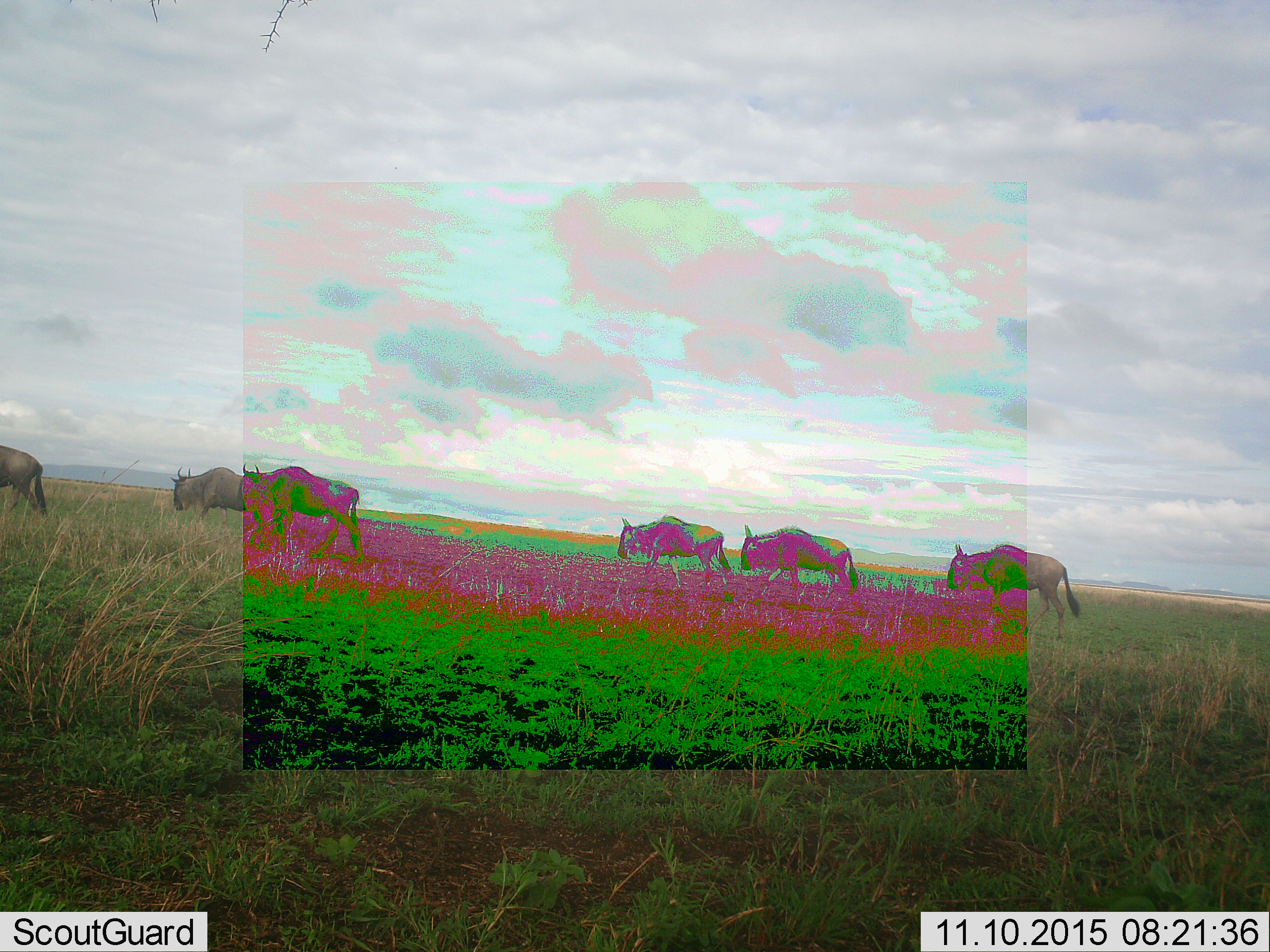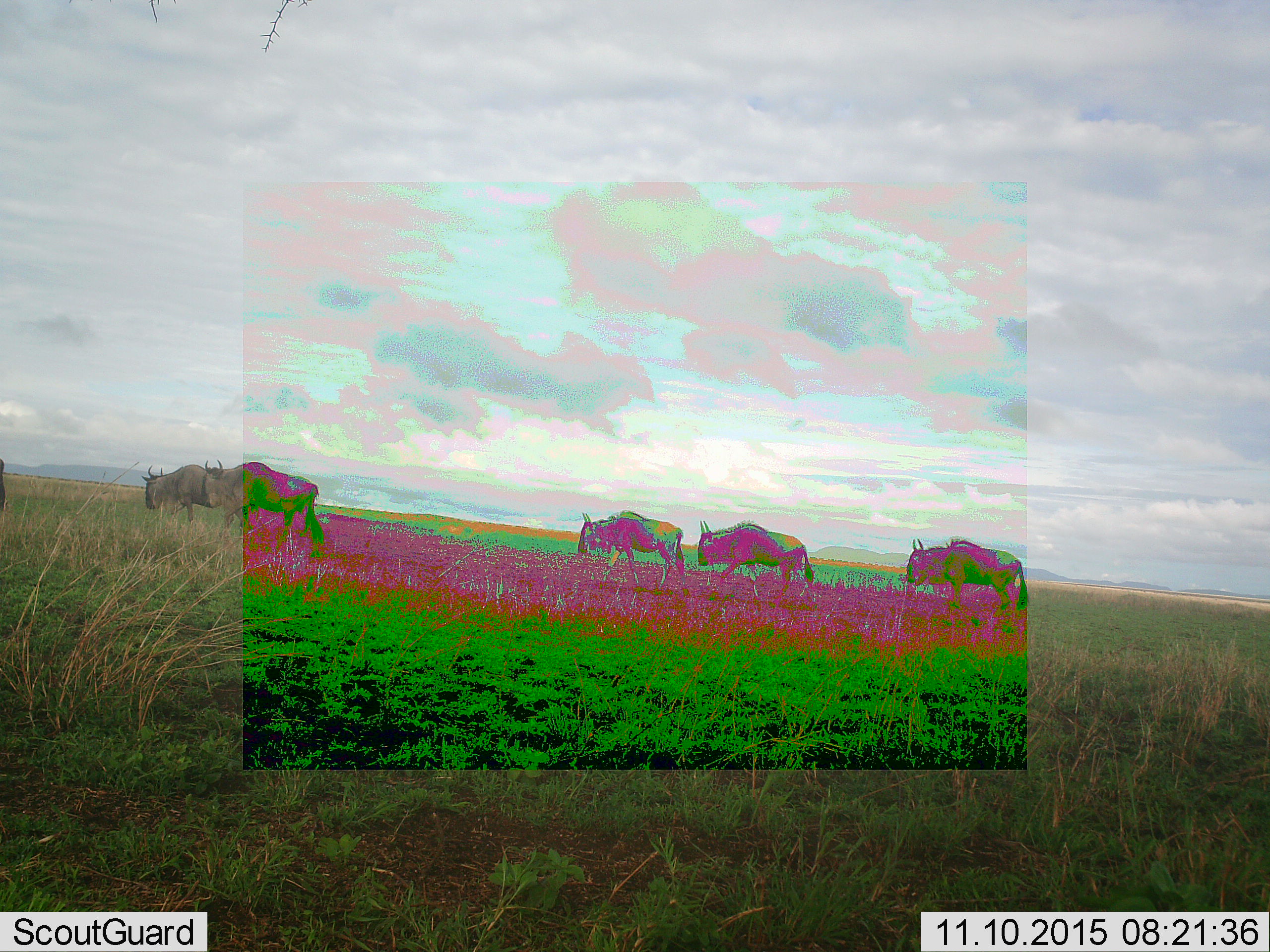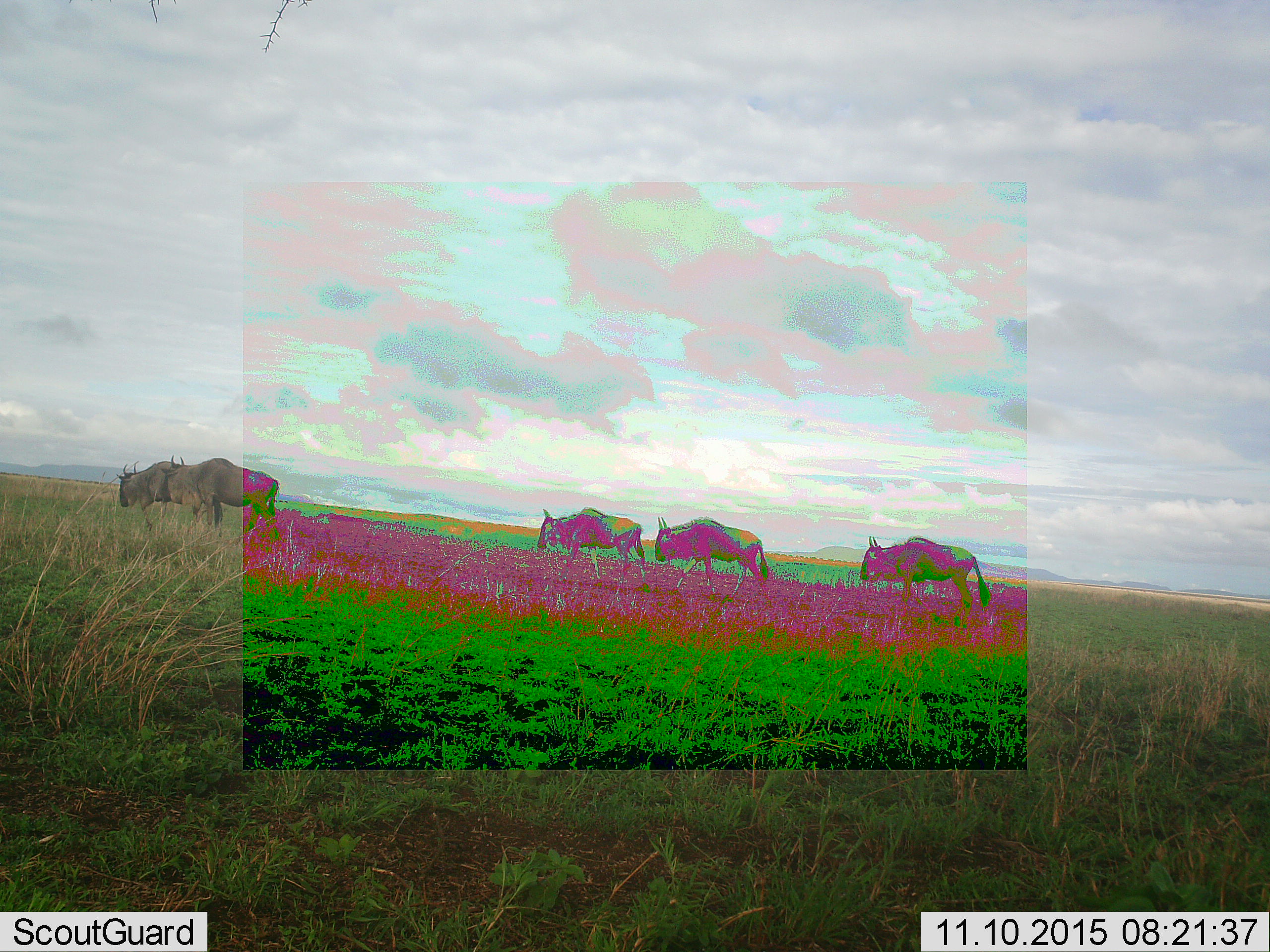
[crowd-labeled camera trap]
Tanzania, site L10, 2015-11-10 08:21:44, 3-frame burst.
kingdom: Animalia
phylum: Chordata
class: Mammalia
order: Artiodactyla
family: Bovidae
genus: Connochaetes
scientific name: Connochaetes taurinus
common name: blue wildebeest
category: wildebeest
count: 6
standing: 0%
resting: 0%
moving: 100%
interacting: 0%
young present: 0%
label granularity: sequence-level